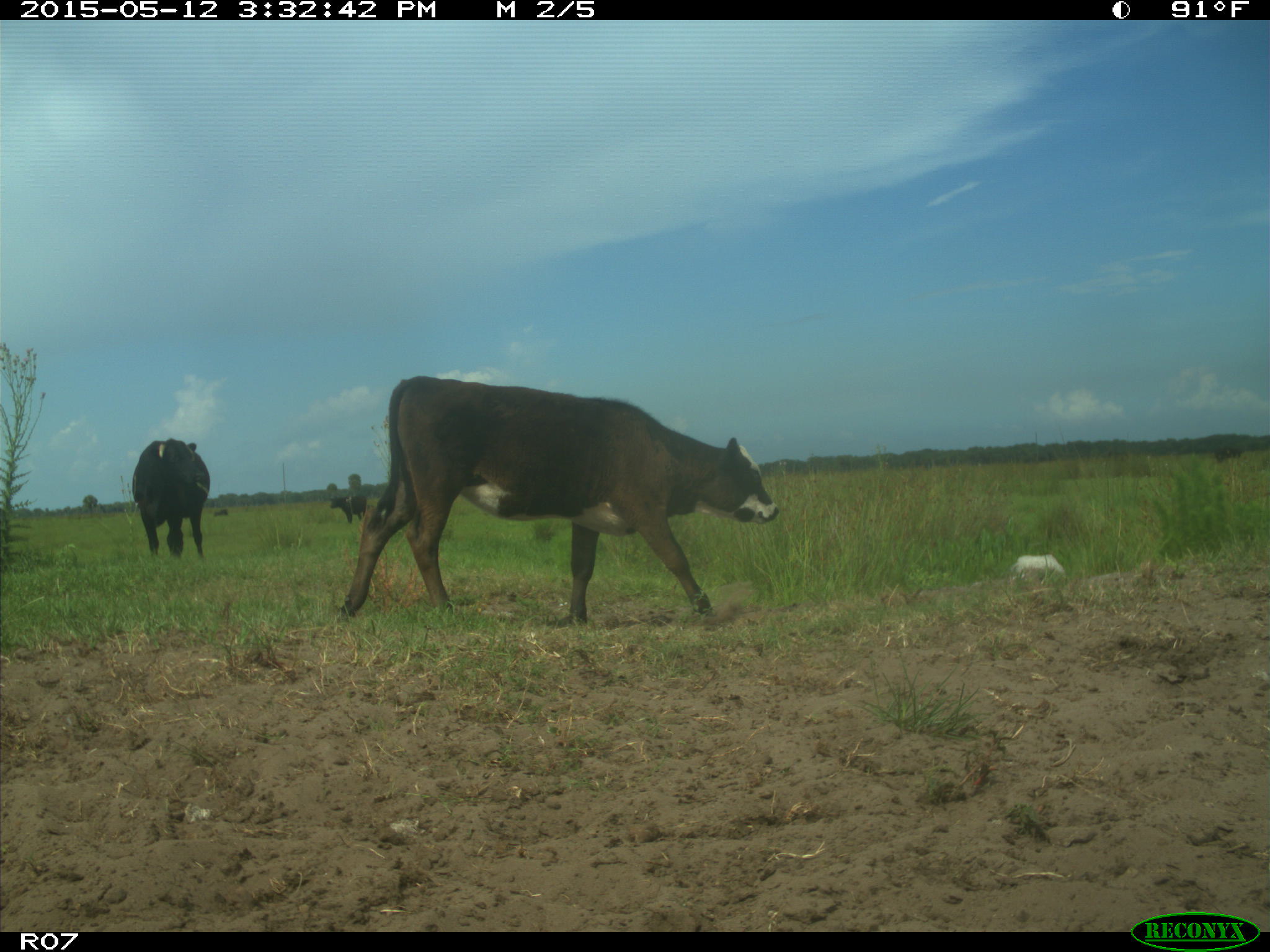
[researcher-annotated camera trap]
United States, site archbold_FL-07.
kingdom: Animalia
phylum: Chordata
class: Mammalia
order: Artiodactyla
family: Bovidae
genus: Bos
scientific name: Bos taurus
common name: domestic cow